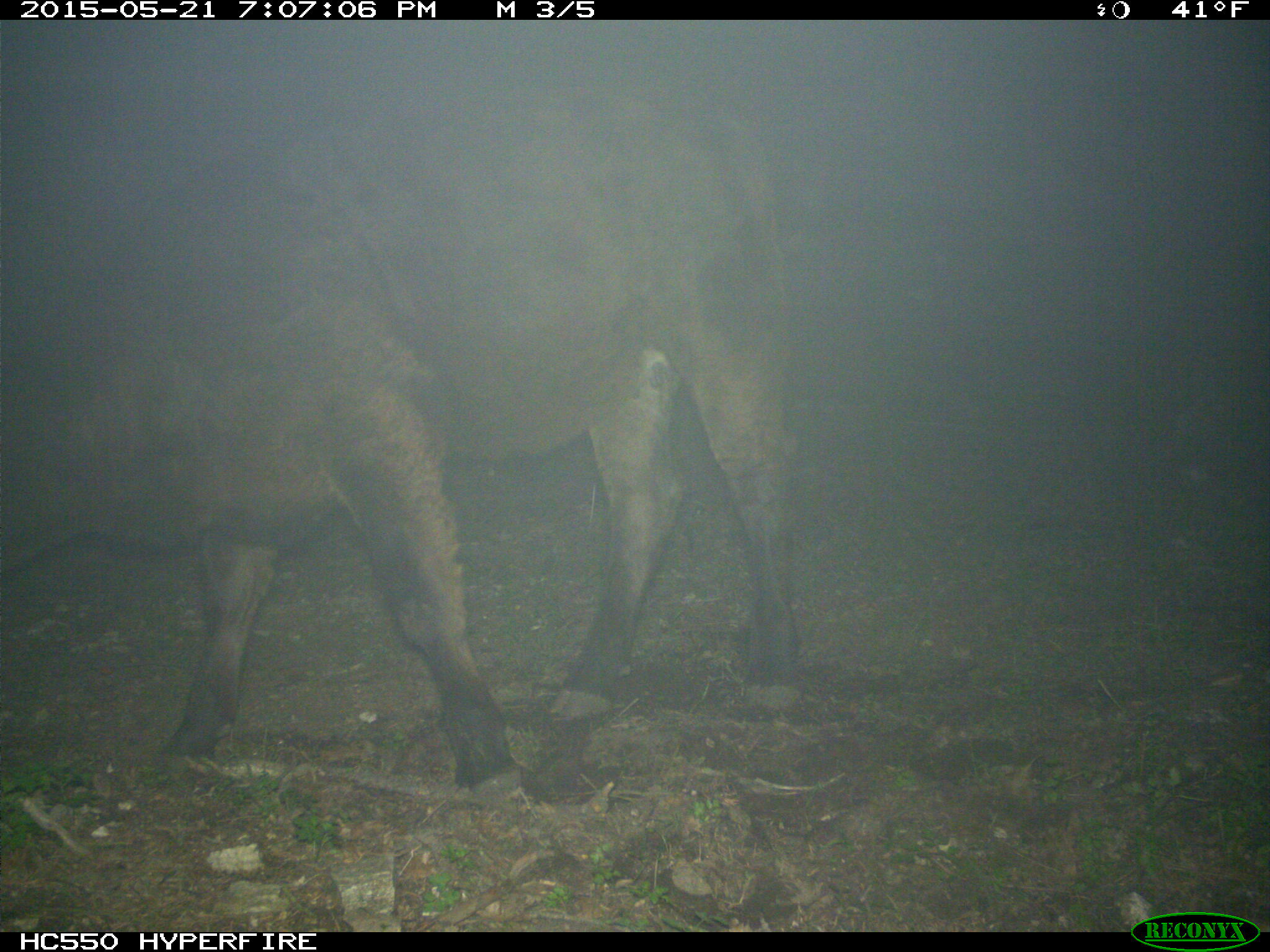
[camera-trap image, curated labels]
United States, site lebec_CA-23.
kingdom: Animalia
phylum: Chordata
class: Mammalia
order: Artiodactyla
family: Bovidae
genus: Bos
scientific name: Bos taurus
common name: domestic cow